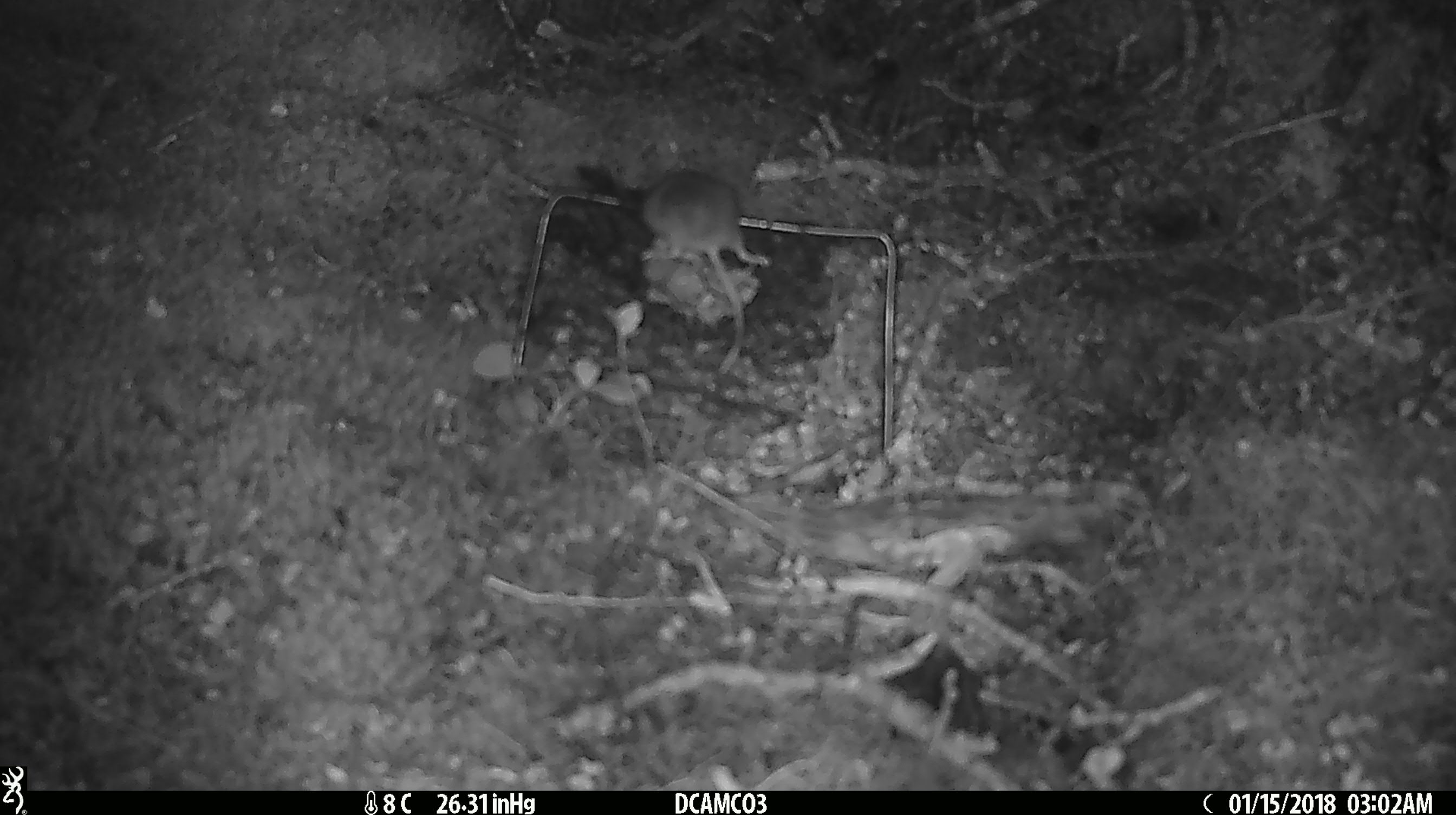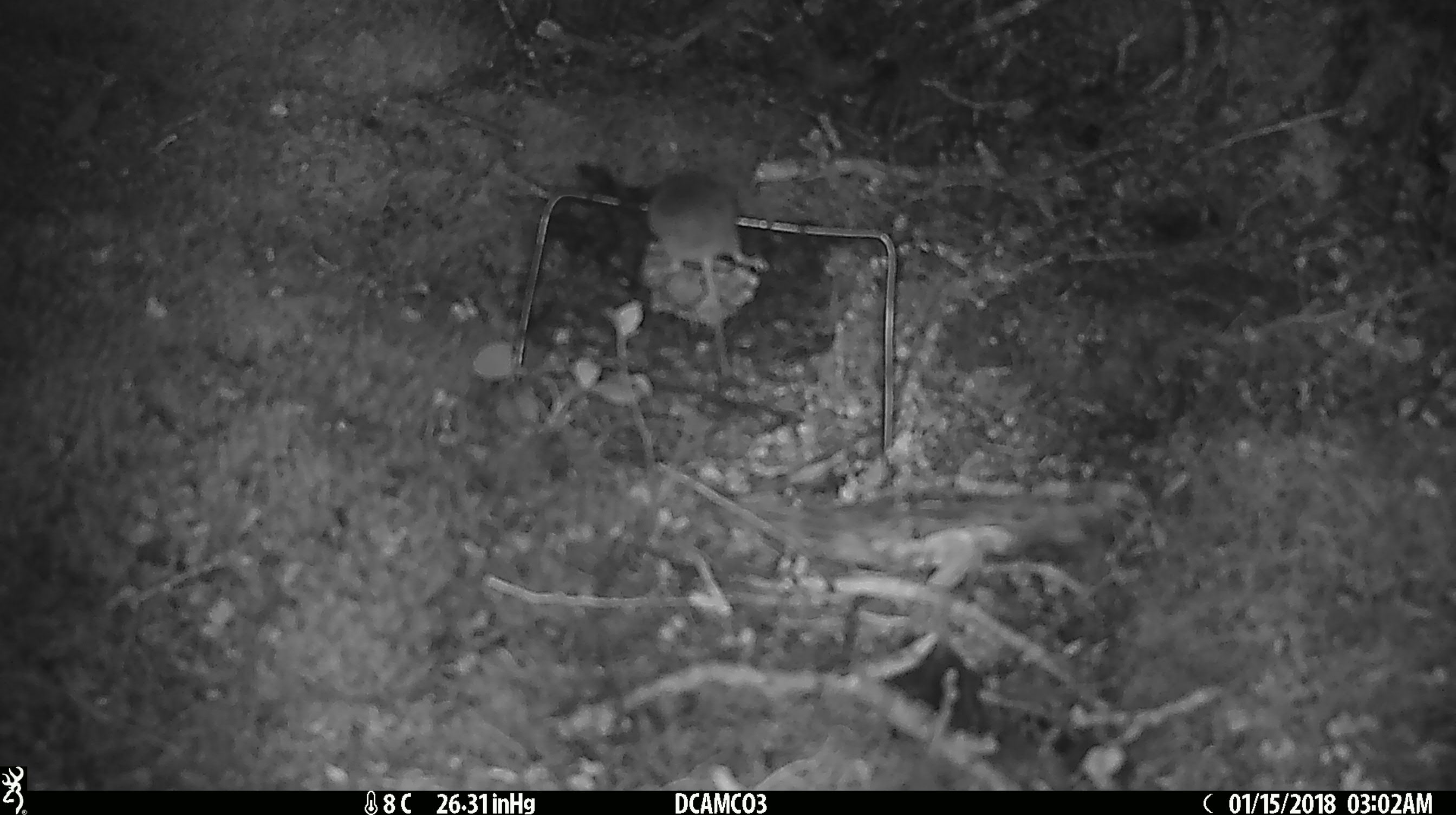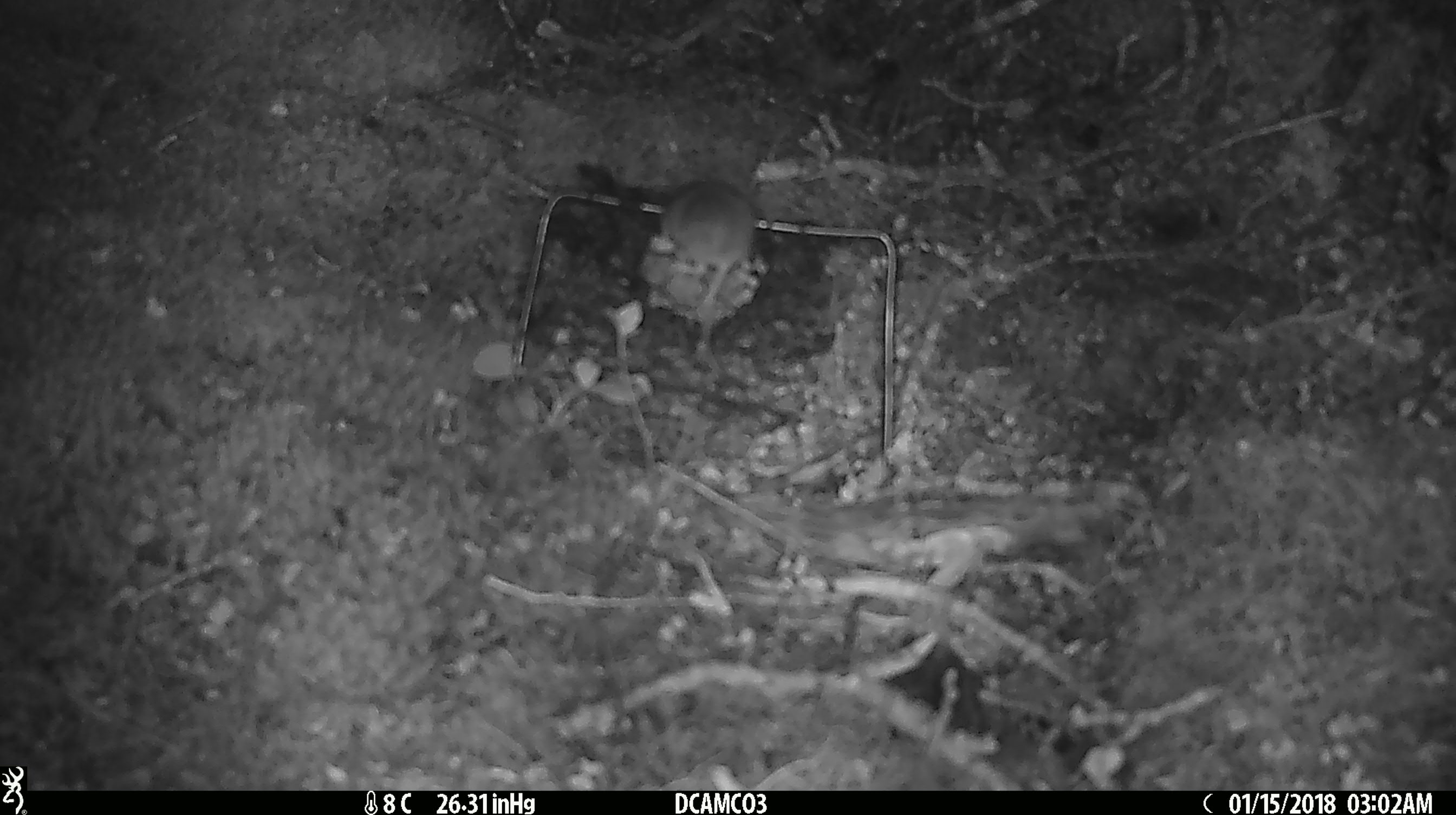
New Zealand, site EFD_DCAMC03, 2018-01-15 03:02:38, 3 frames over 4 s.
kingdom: Animalia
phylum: Chordata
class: Mammalia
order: Rodentia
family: Muridae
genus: Mus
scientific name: Mus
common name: mouse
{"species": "mouse (Mus)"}